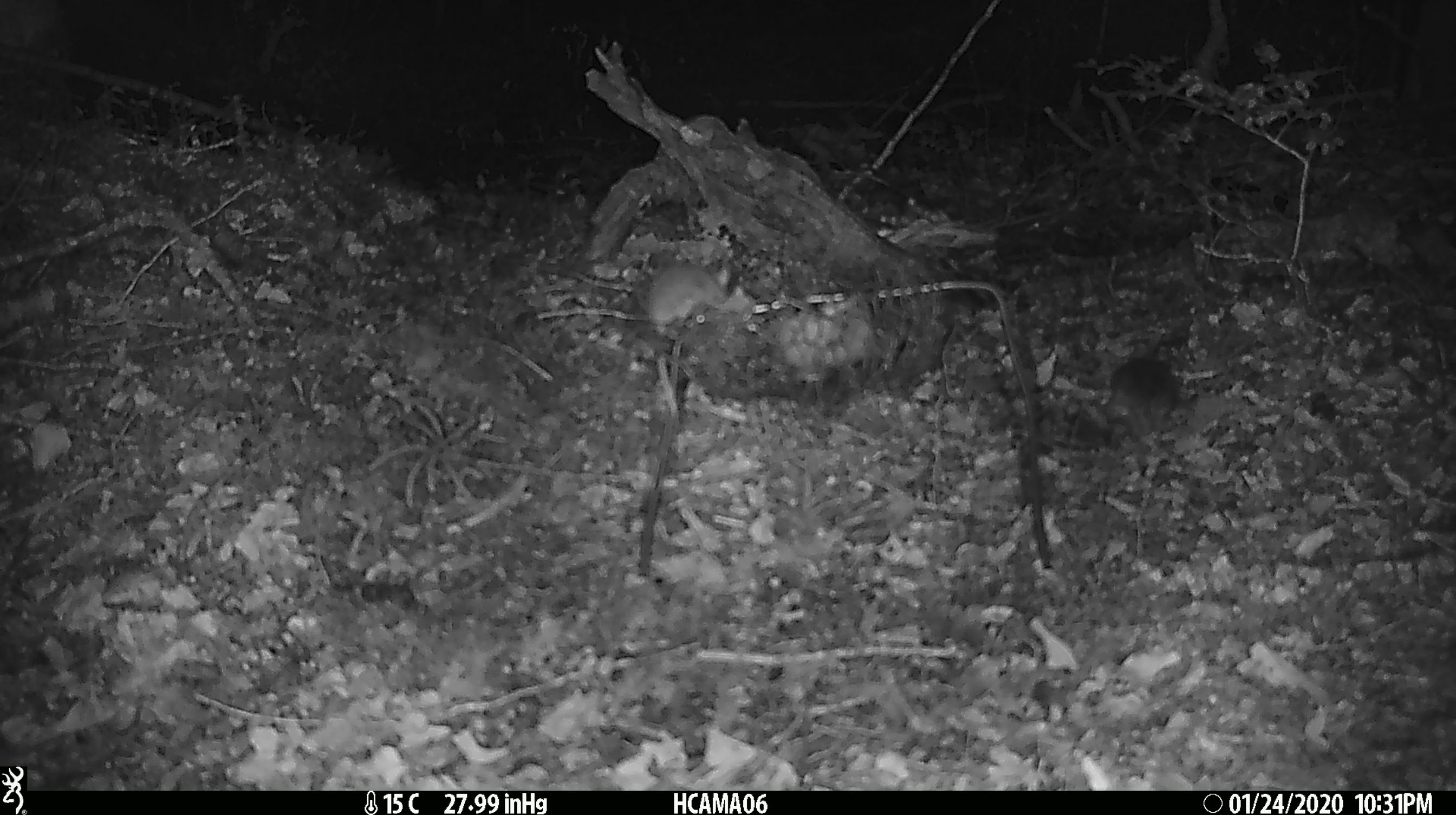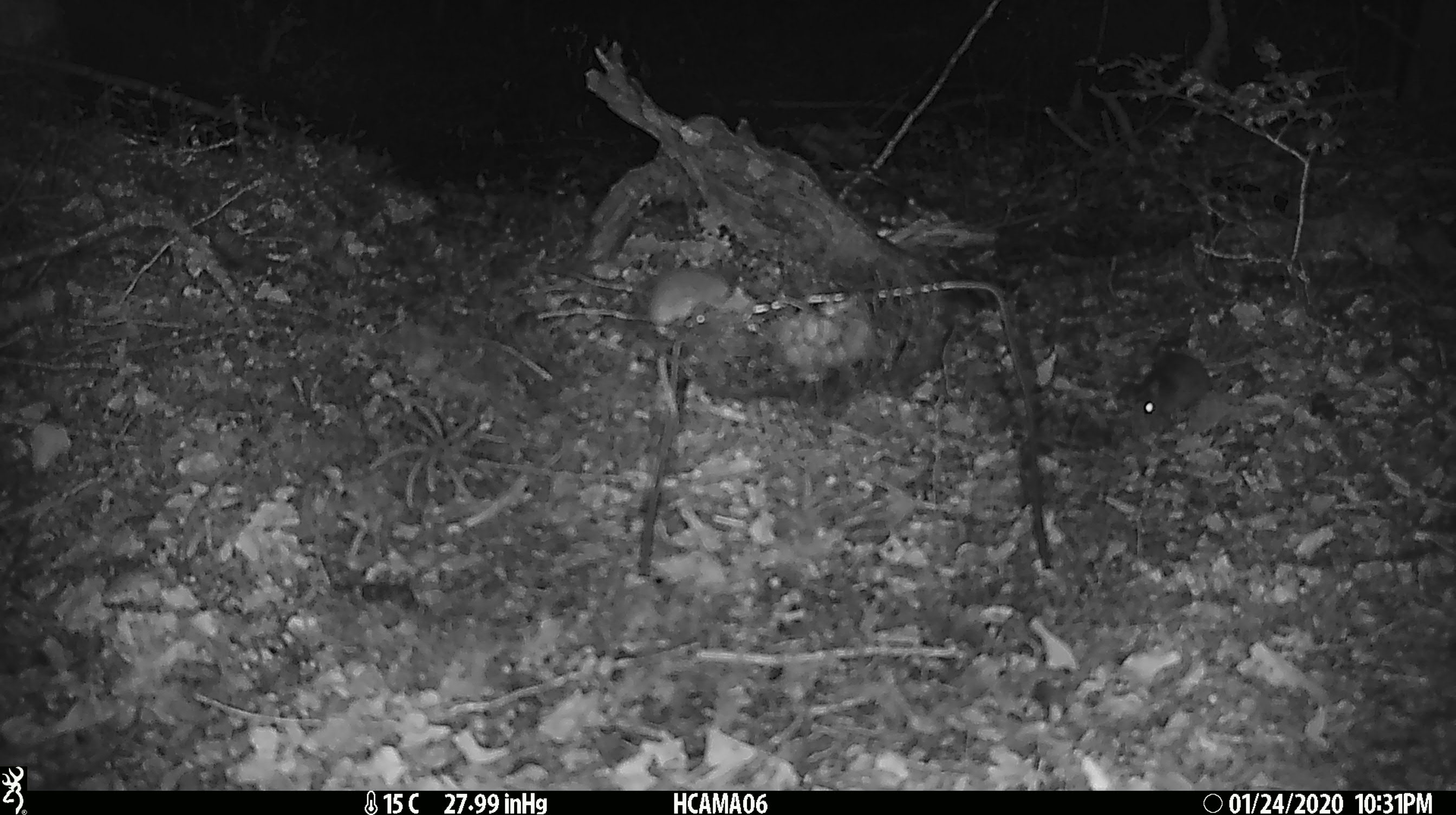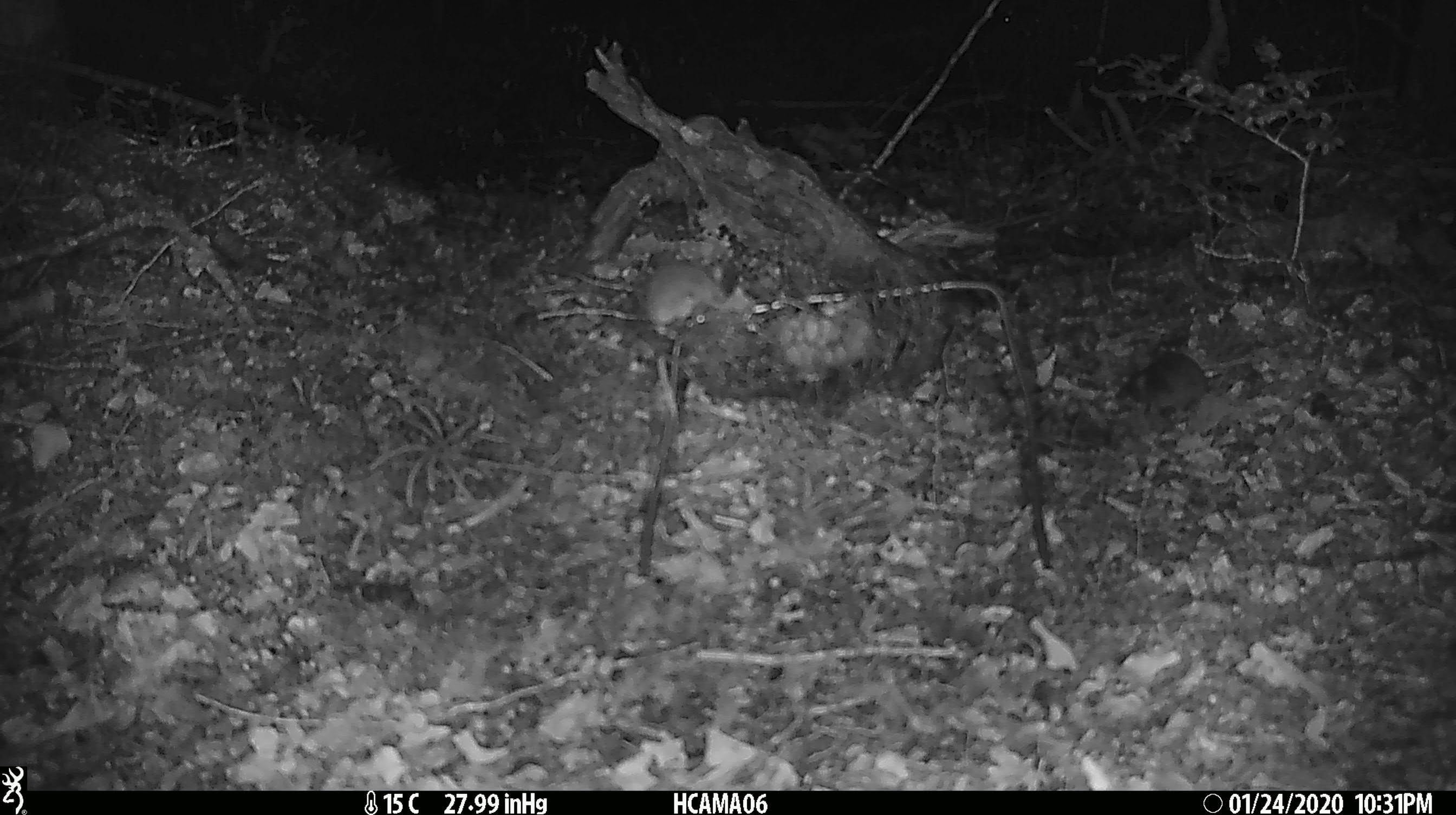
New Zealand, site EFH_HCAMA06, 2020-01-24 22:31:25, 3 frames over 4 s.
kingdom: Animalia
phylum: Chordata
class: Mammalia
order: Rodentia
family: Muridae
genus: Mus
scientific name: Mus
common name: mouse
Mouse (Mus).